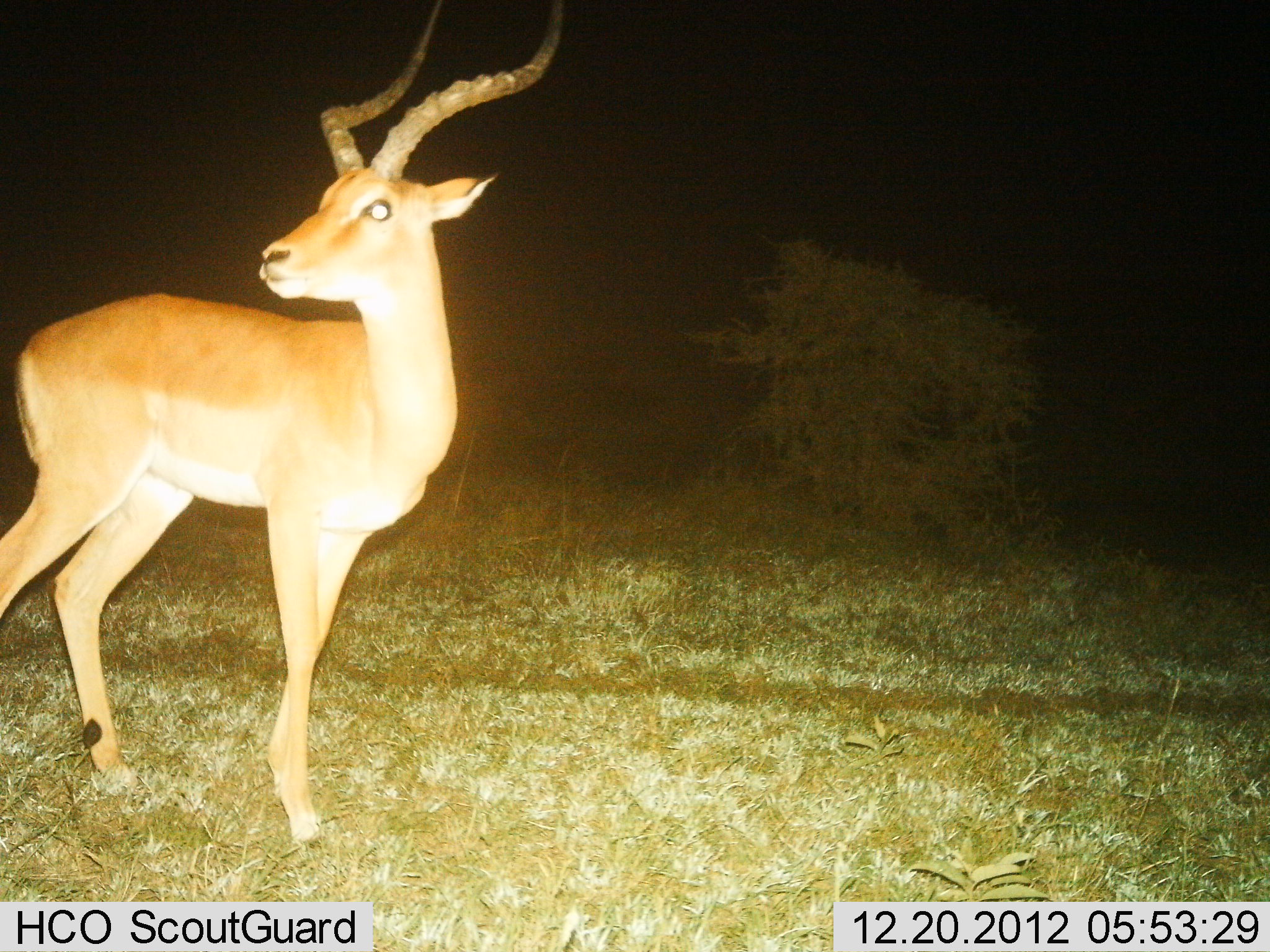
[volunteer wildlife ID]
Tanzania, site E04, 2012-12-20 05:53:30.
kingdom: Animalia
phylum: Chordata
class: Mammalia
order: Artiodactyla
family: Bovidae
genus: Aepyceros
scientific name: Aepyceros melampus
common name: impala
Impala (Aepyceros melampus), count 1. Behavior (volunteer vote fractions): standing 88%, resting 0%, moving 12%, interacting 0%. Young present (vote fraction): 0%. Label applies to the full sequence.